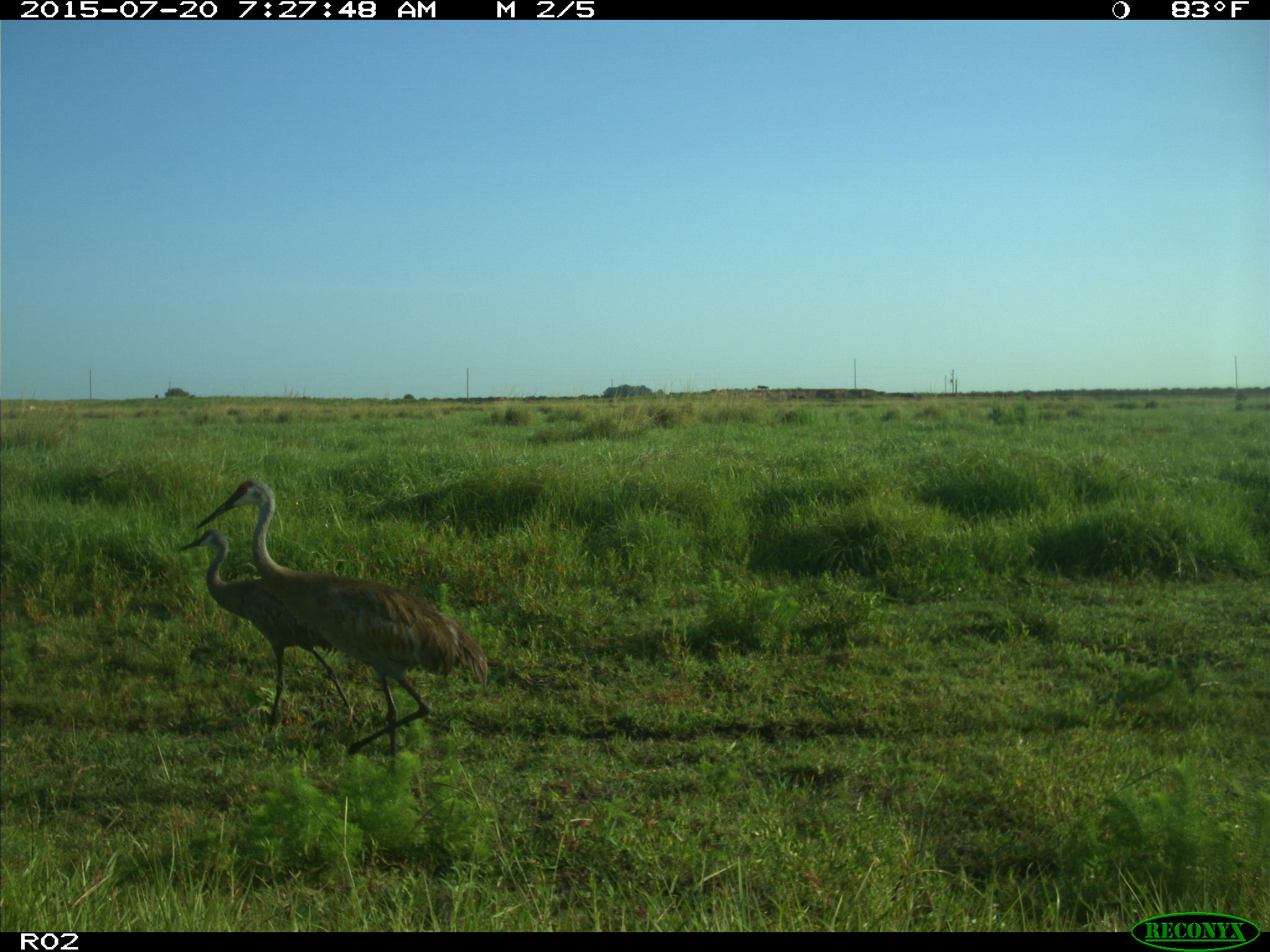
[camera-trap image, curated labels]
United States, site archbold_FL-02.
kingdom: Animalia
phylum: Chordata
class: Mammalia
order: Artiodactyla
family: Bovidae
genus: Bos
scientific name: Bos taurus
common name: domestic cow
Bos taurus (domestic cow).